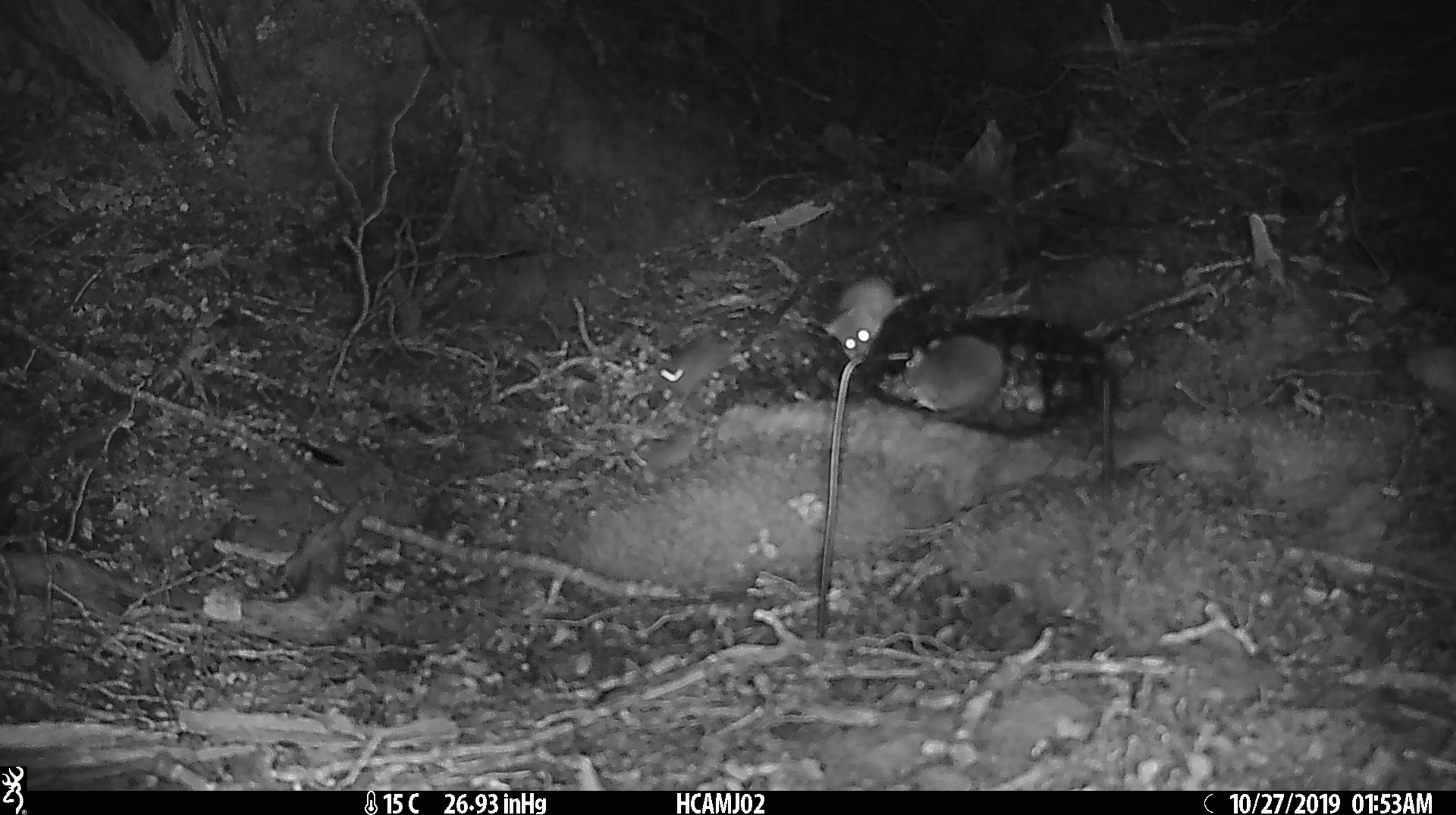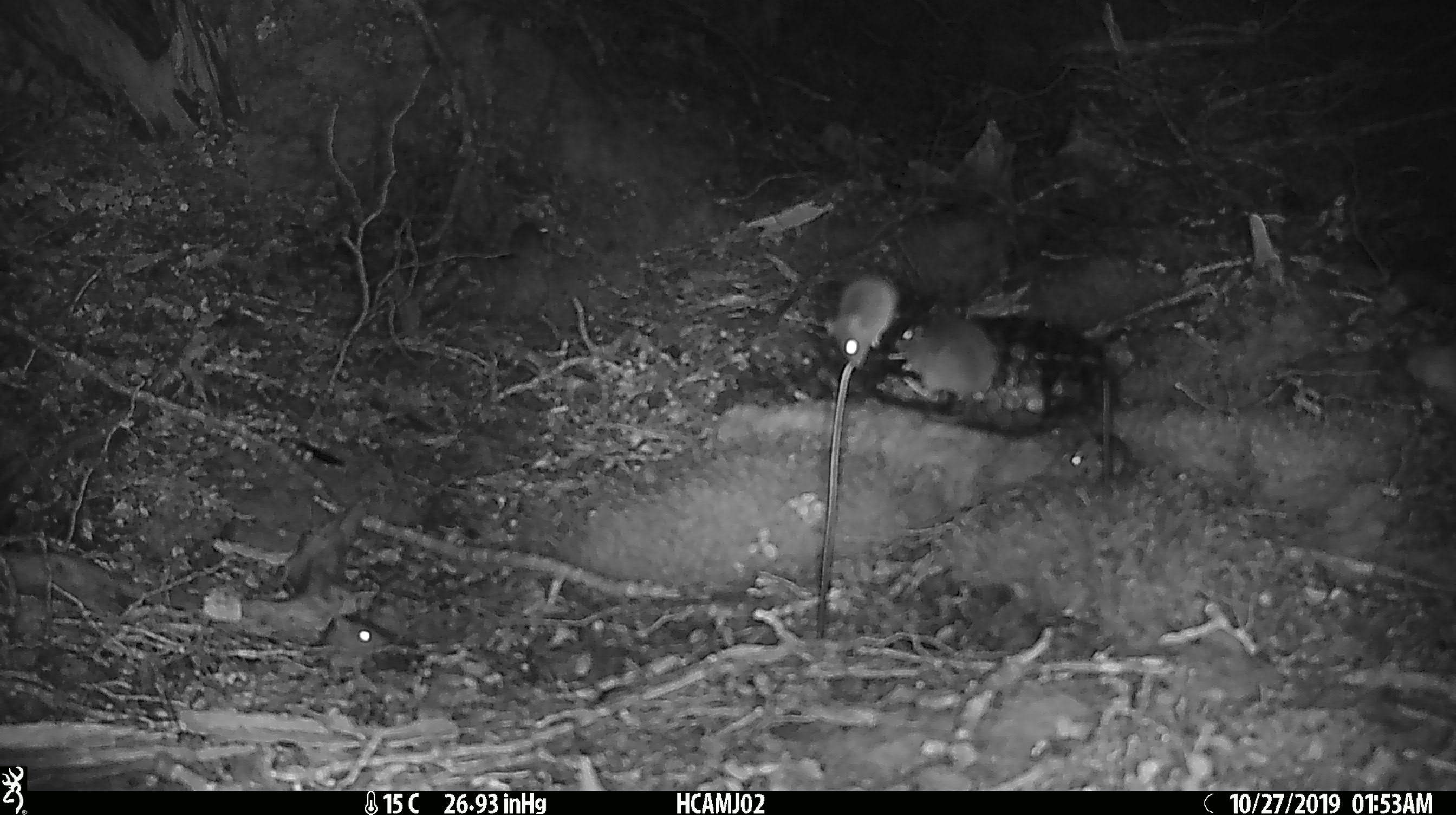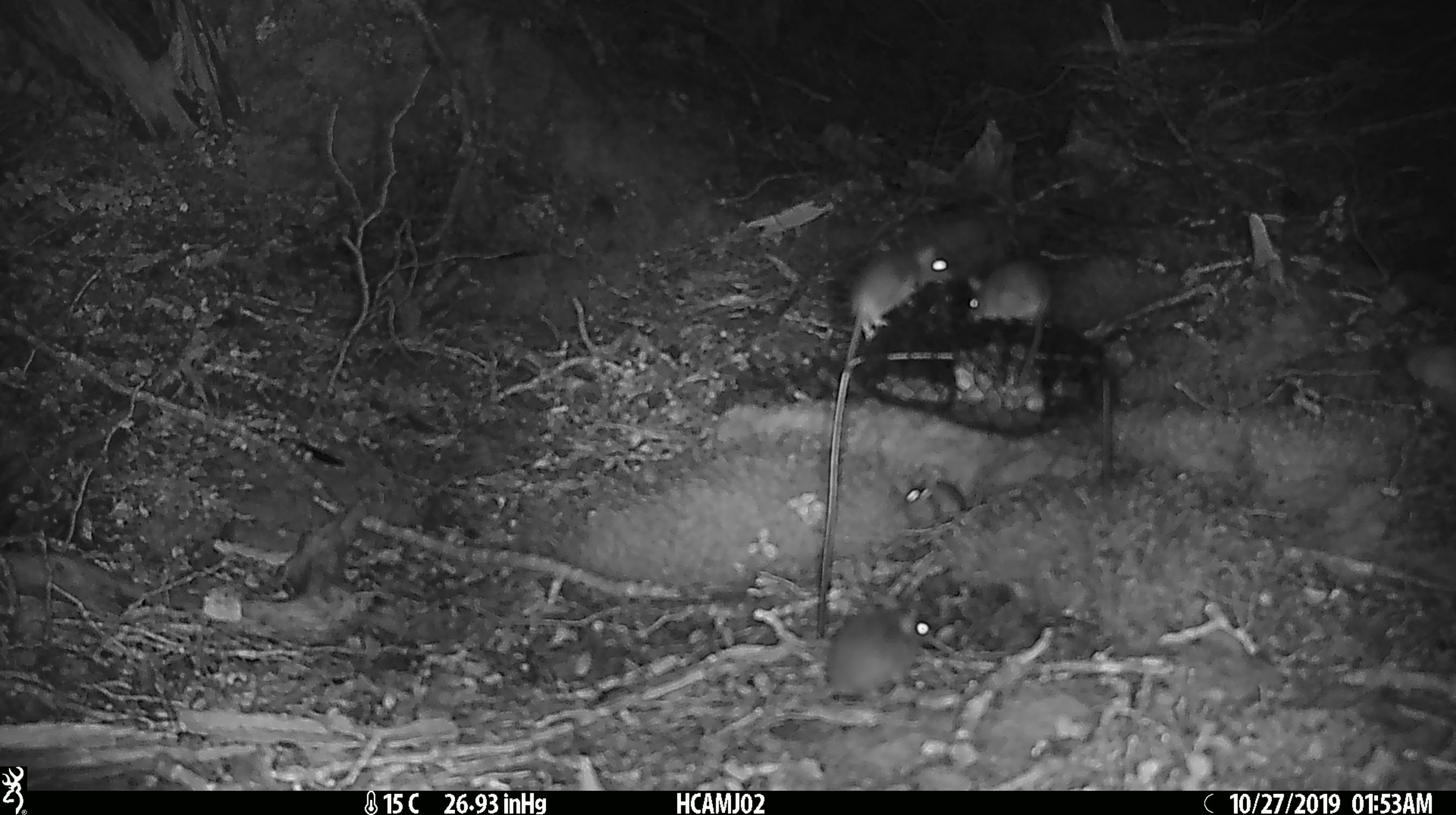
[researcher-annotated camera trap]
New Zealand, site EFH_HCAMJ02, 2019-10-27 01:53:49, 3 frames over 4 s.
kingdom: Animalia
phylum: Chordata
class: Mammalia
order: Rodentia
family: Muridae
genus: Mus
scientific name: Mus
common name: mouse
Mouse (Mus).